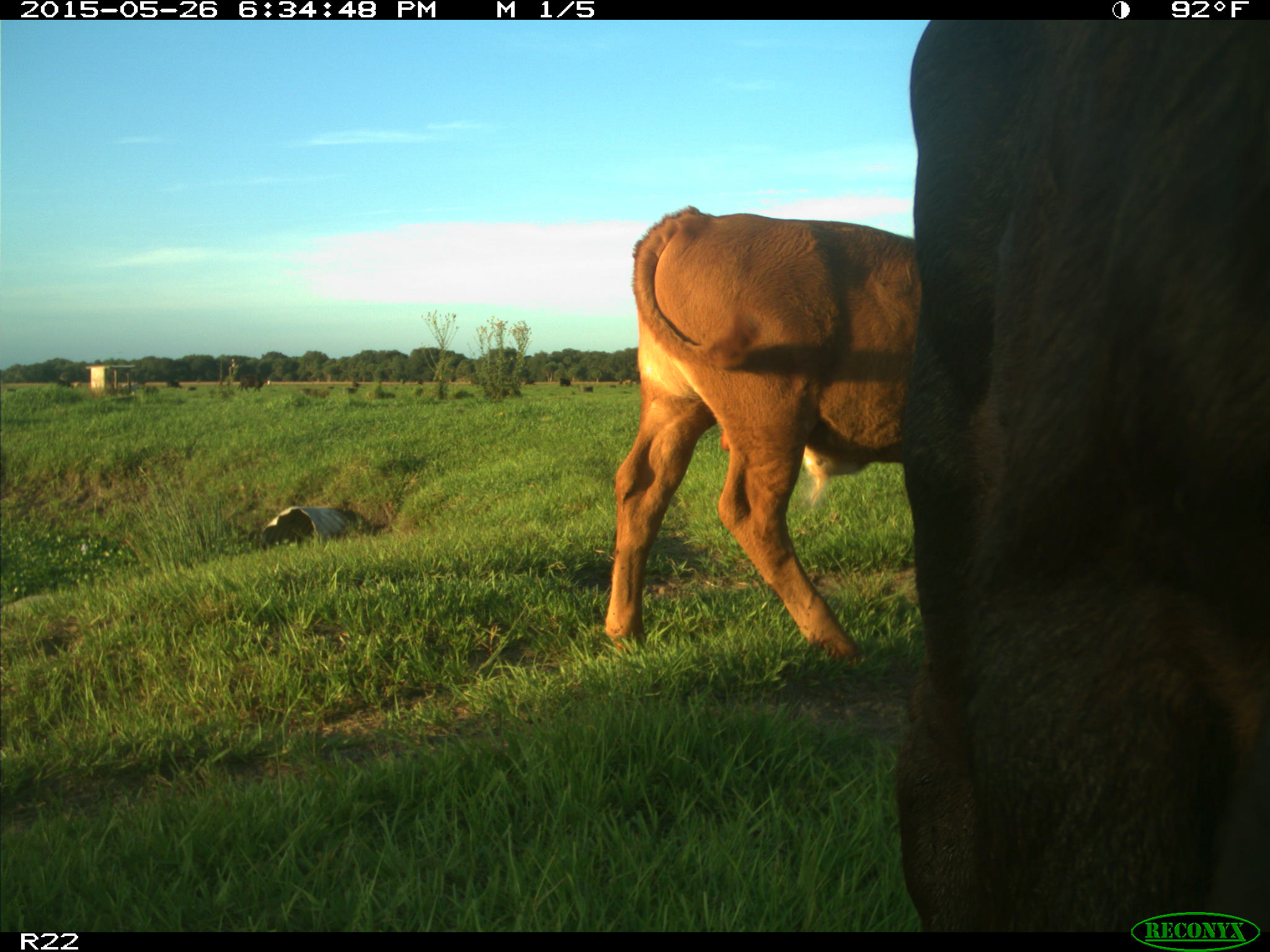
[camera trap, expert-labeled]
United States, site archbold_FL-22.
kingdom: Animalia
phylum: Chordata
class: Mammalia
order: Artiodactyla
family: Bovidae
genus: Bos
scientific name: Bos taurus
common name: domestic cow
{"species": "Bos taurus (domestic cow)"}